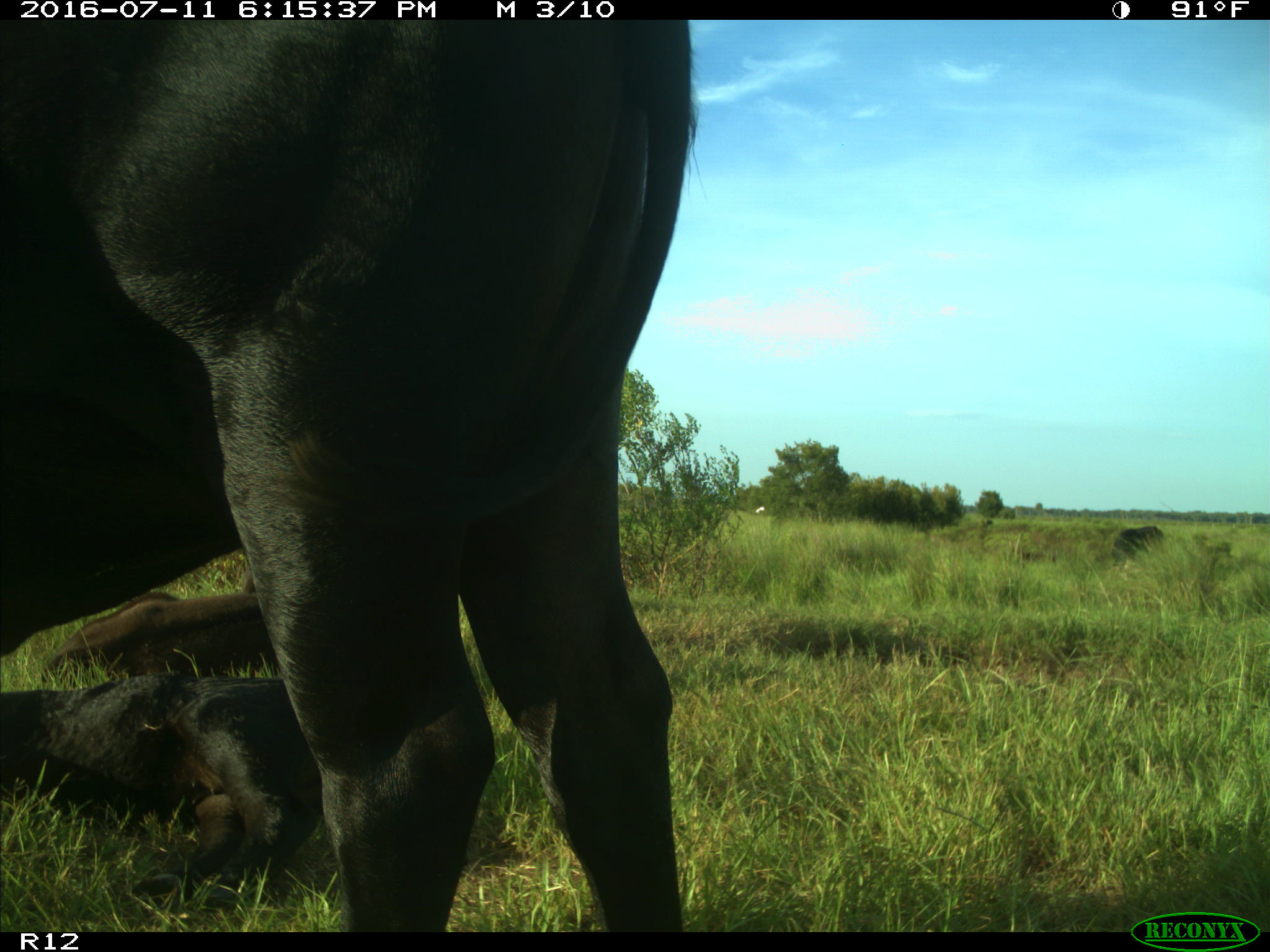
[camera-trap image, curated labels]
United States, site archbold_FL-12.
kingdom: Animalia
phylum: Chordata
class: Mammalia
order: Artiodactyla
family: Bovidae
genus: Bos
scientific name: Bos taurus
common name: domestic cow